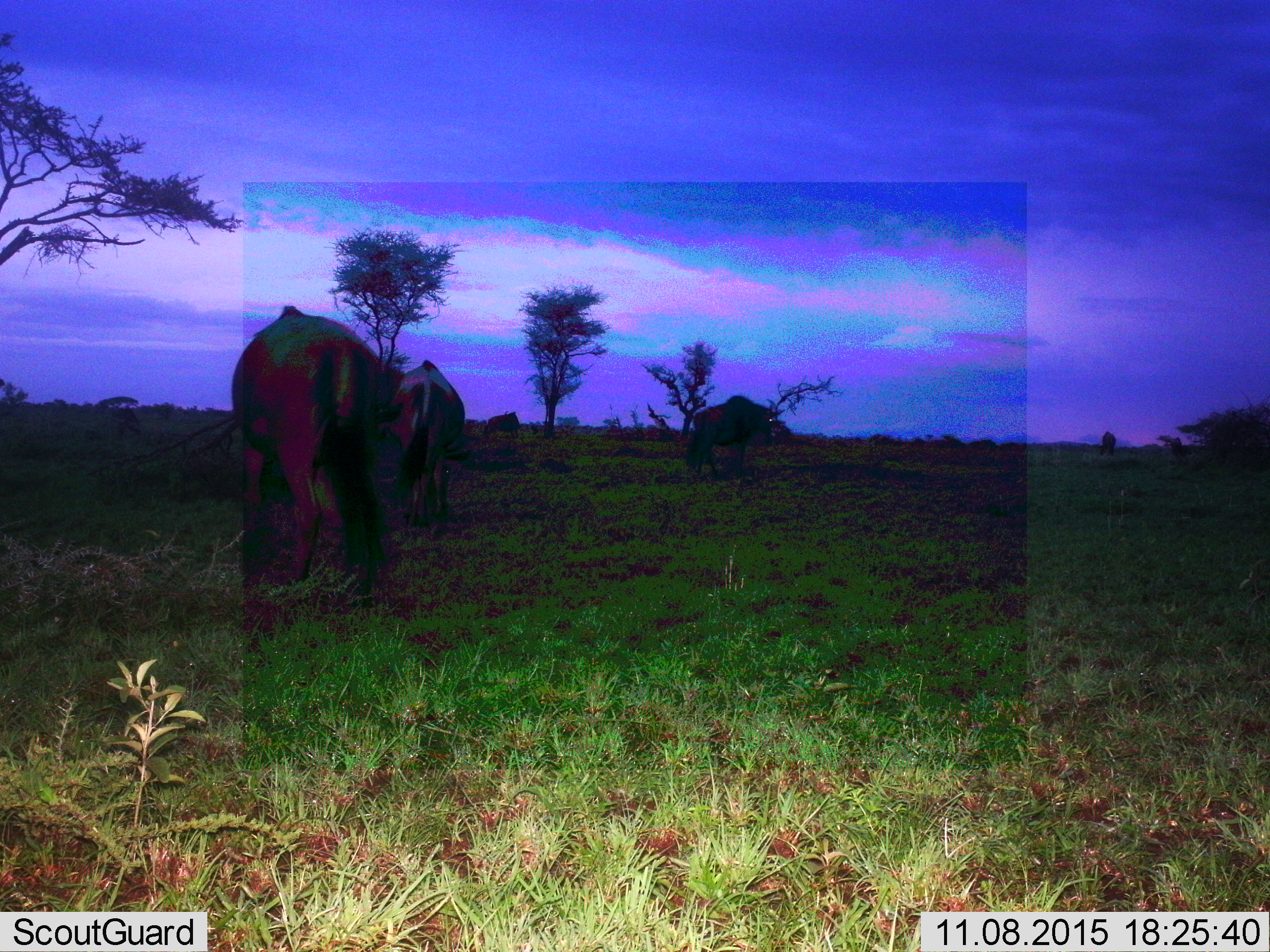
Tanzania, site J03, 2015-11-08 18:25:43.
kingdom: Animalia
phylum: Chordata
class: Mammalia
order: Artiodactyla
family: Bovidae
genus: Connochaetes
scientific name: Connochaetes taurinus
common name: blue wildebeest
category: wildebeest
Wildebeest (blue wildebeest) (Connochaetes taurinus), count 4. Behavior (volunteer vote fractions): standing 83%, resting 17%, moving 0%, interacting 0%. Young present (vote fraction): 0%. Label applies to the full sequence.